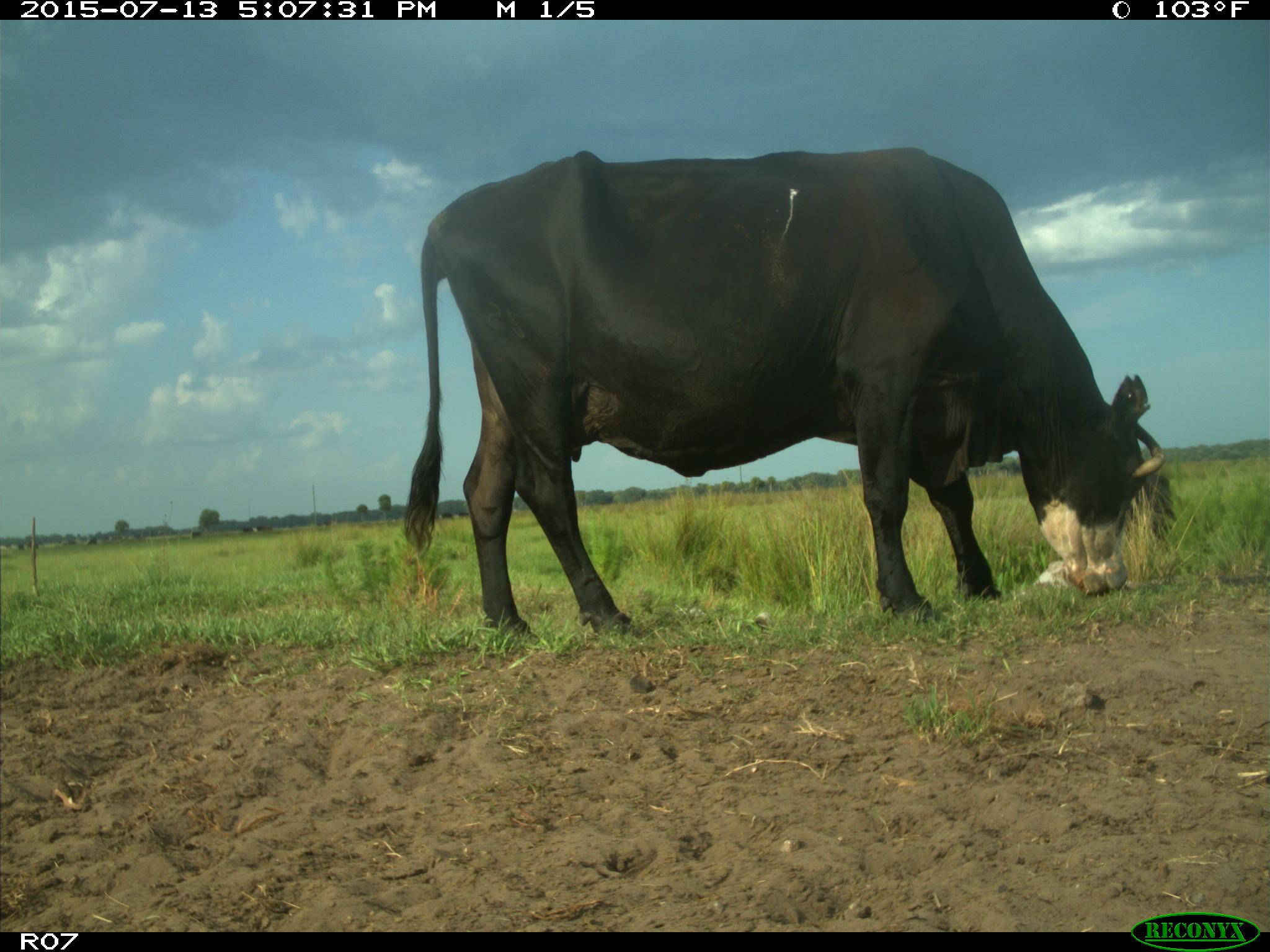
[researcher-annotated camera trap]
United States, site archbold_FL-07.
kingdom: Animalia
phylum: Chordata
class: Mammalia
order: Artiodactyla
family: Bovidae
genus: Bos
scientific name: Bos taurus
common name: domestic cow